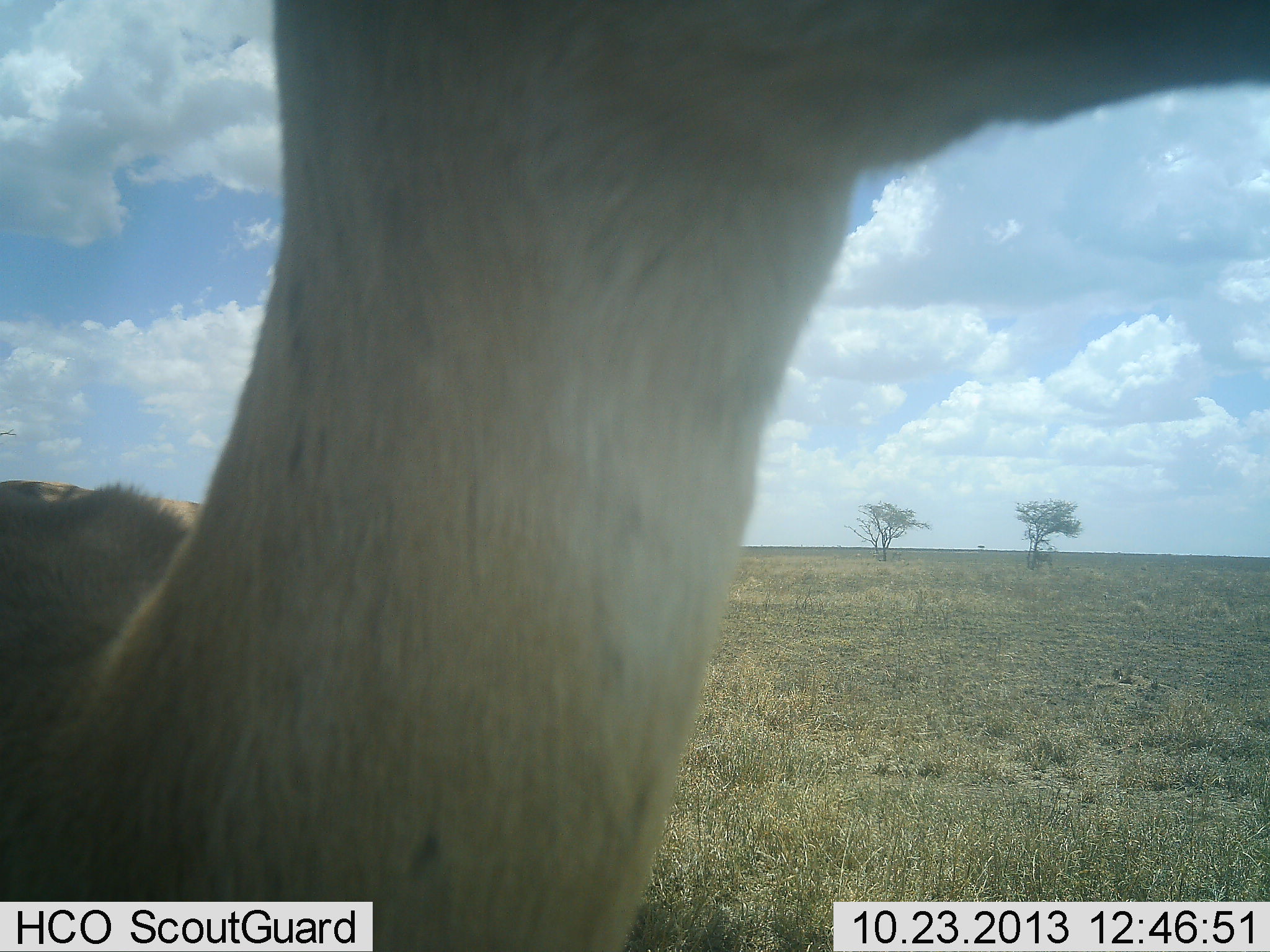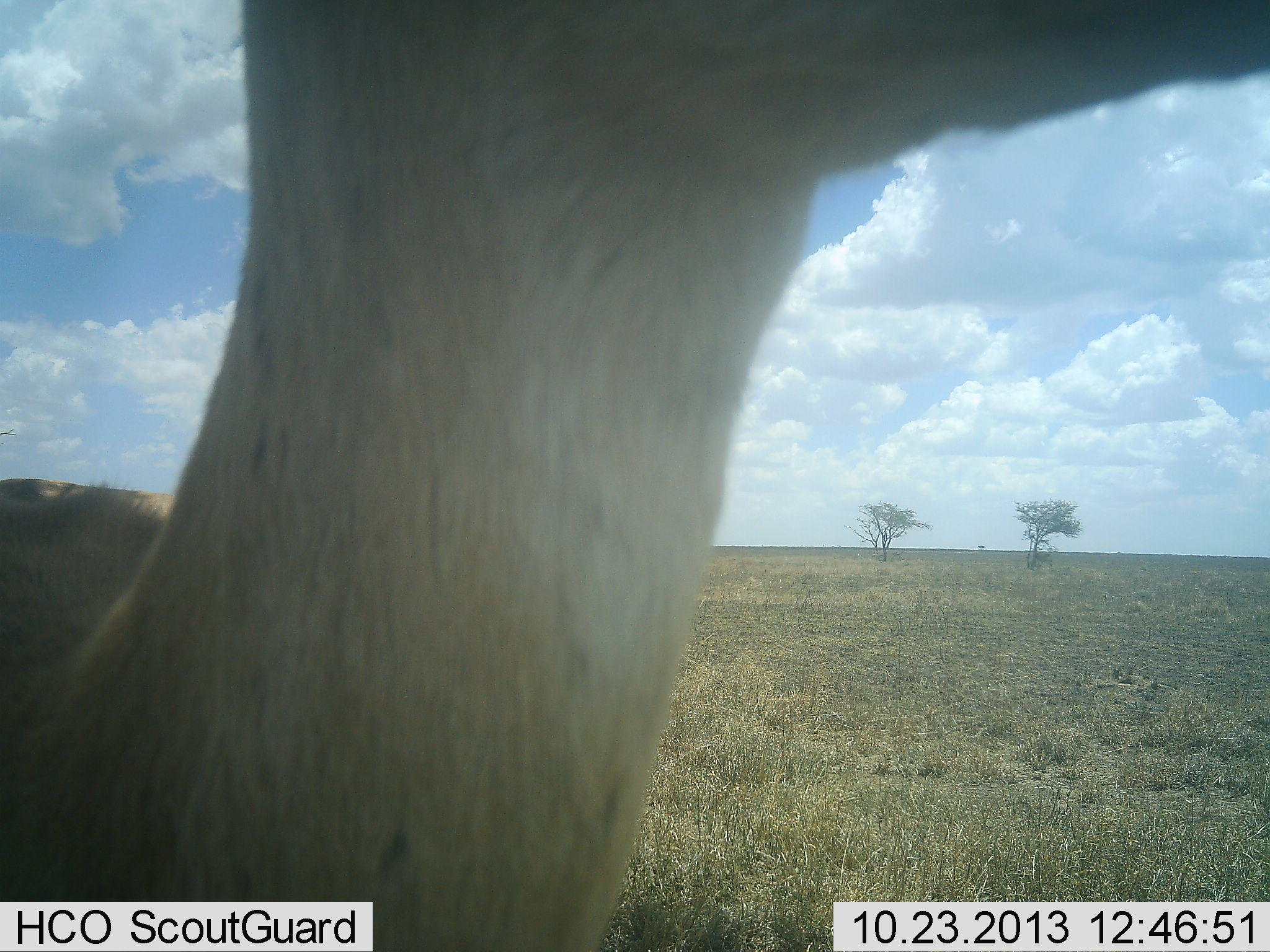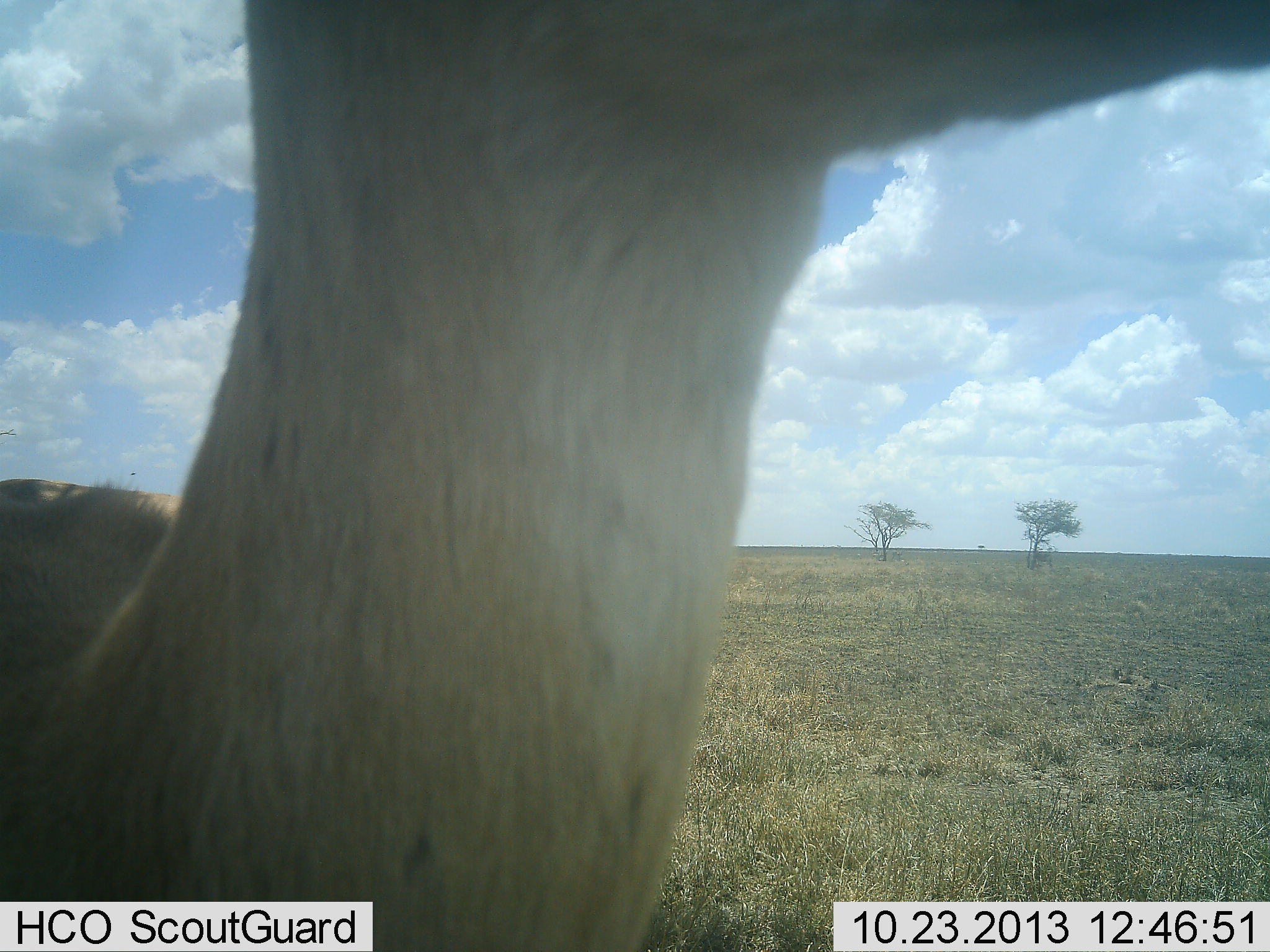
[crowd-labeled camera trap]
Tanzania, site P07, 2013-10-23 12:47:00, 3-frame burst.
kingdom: Animalia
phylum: Chordata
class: Mammalia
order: Artiodactyla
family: Bovidae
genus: Nanger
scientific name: Nanger granti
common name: grant's gazelle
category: gazellegrants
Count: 1.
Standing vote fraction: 100%.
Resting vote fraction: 0%.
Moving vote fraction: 0%.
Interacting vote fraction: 6%.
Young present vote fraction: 0%.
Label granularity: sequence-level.